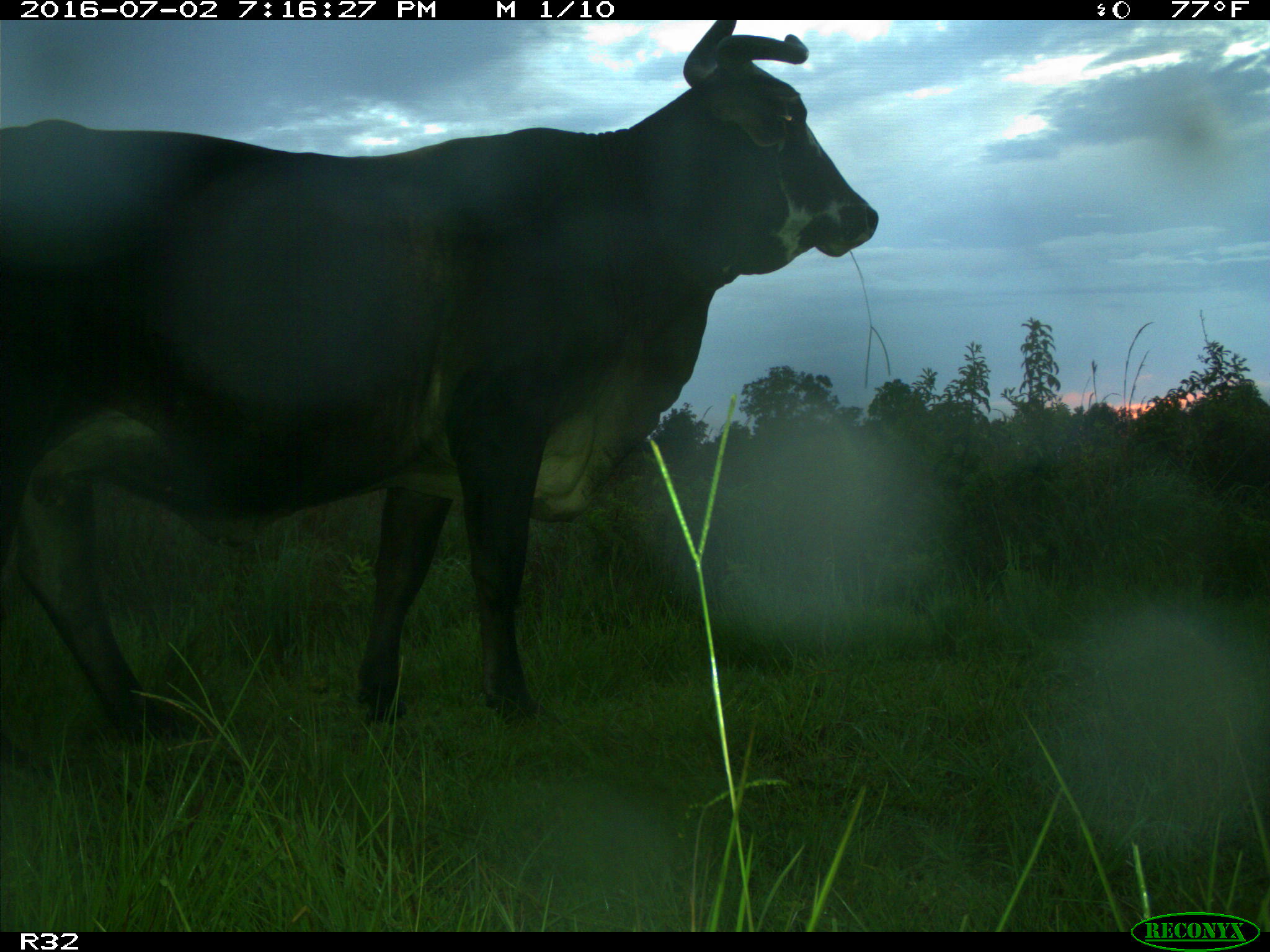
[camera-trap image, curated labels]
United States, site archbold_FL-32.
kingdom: Animalia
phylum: Chordata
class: Mammalia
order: Artiodactyla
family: Bovidae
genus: Bos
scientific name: Bos taurus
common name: domestic cow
Bos taurus (domestic cow).